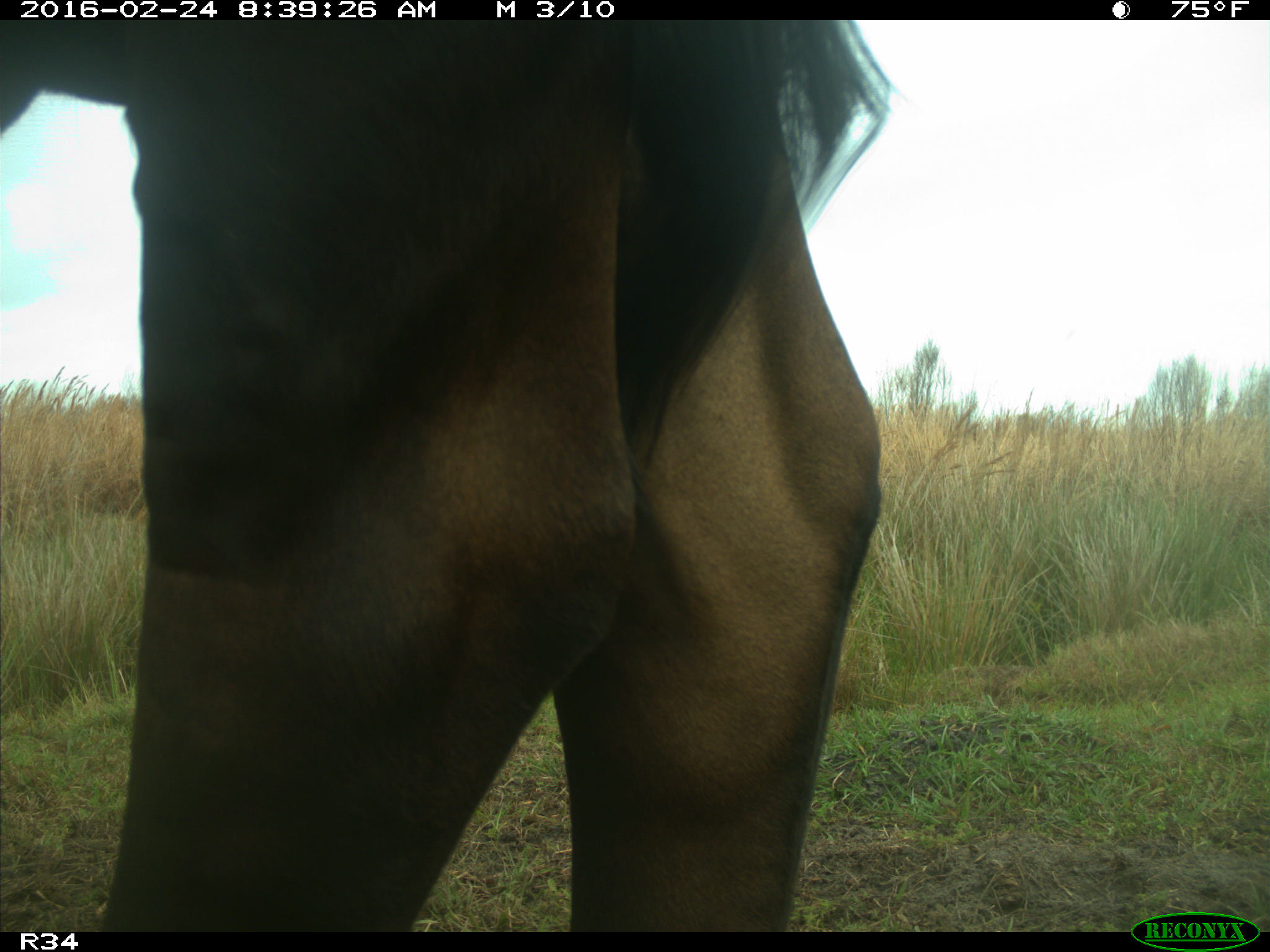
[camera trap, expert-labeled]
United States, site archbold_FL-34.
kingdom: Animalia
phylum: Chordata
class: Mammalia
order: Artiodactyla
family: Bovidae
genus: Bos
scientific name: Bos taurus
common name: domestic cow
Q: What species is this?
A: Bos taurus (domestic cow).